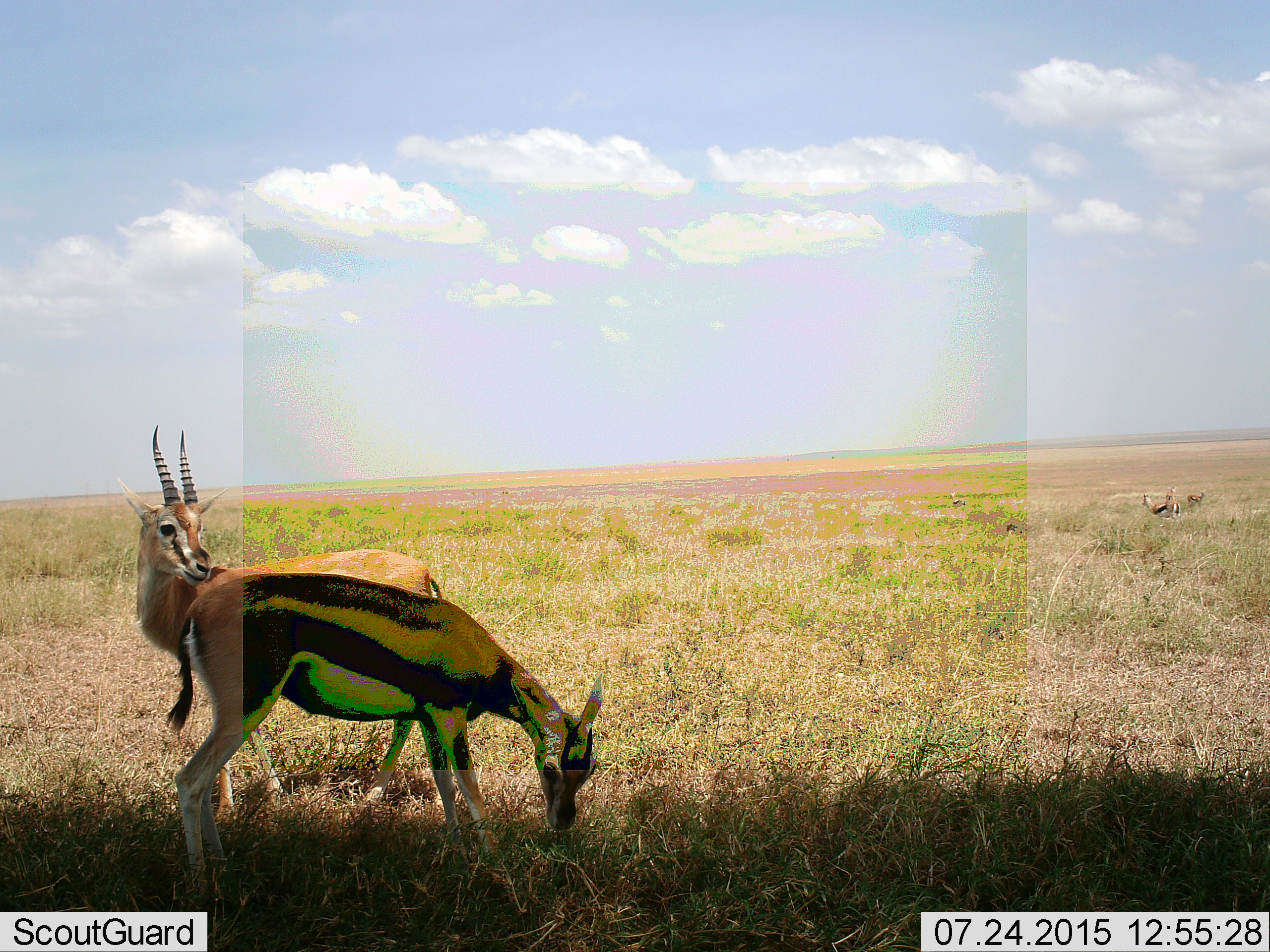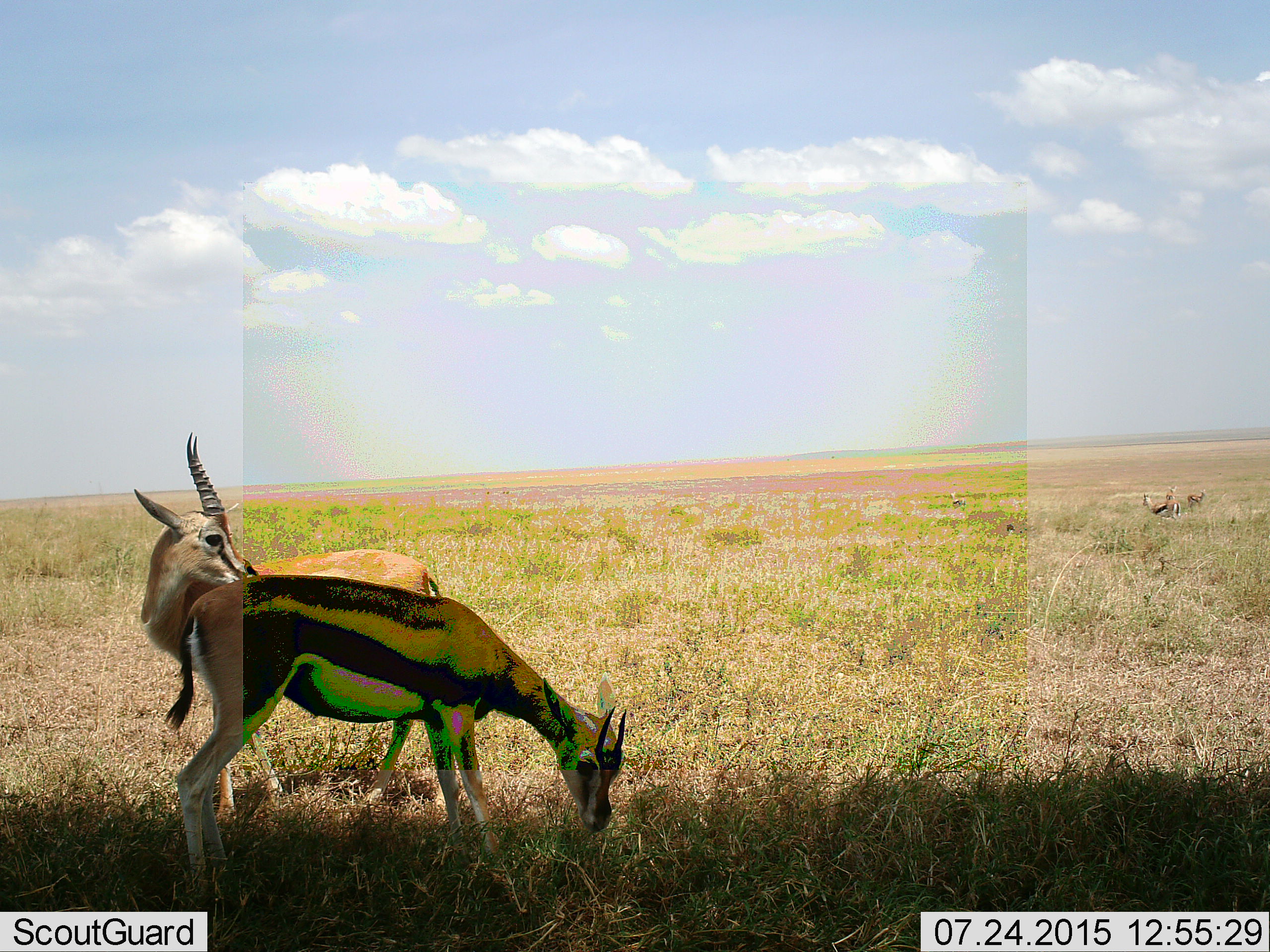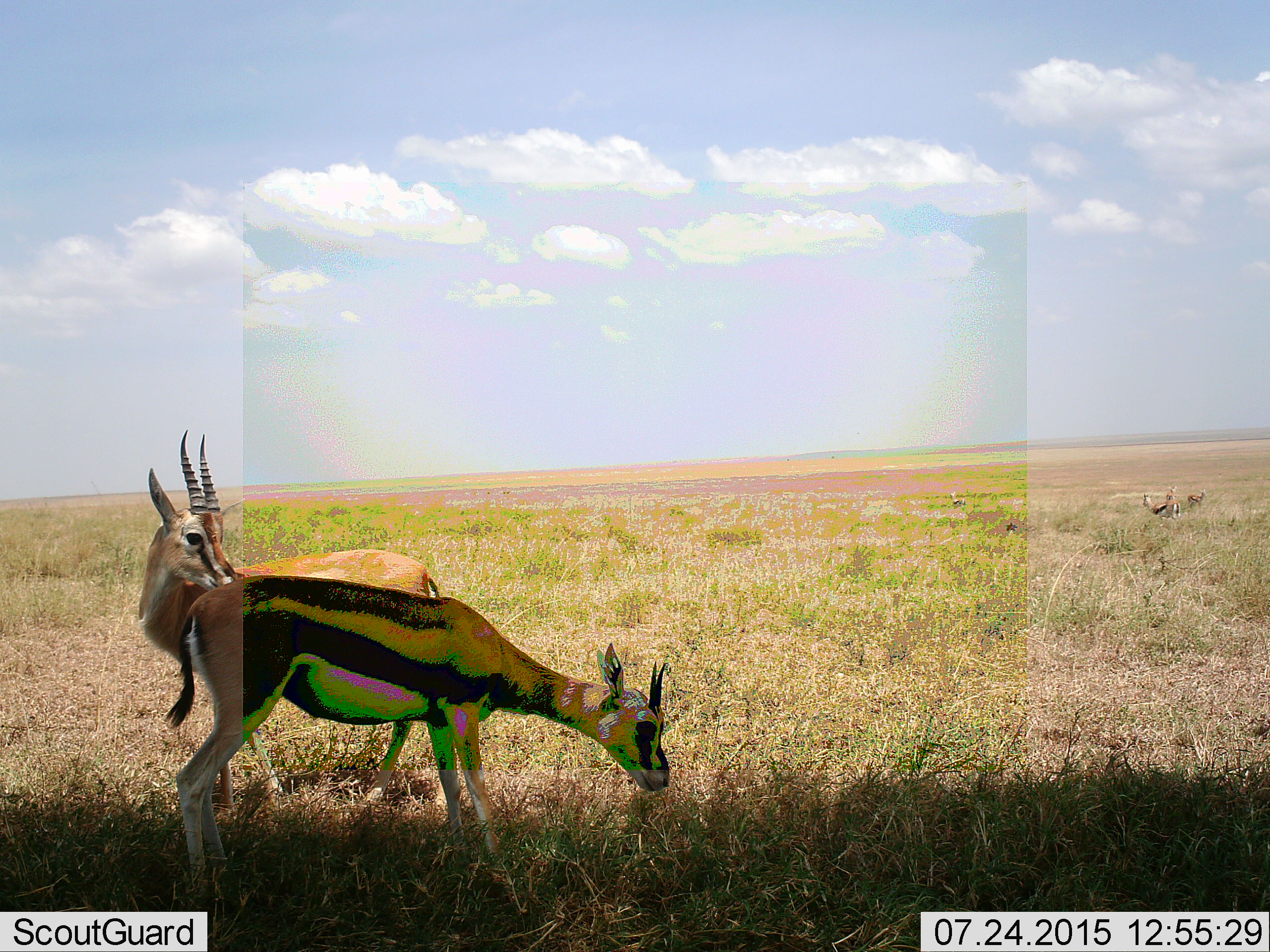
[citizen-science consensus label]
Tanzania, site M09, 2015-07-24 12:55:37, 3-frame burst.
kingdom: Animalia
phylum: Chordata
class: Mammalia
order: Artiodactyla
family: Bovidae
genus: Eudorcas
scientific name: Eudorcas thomsonii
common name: thomson's gazelle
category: gazellethomsons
Gazellethomsons (thomson's gazelle) (Eudorcas thomsonii), count 6. Behavior (volunteer vote fractions): standing 75%, resting 0%, moving 38%, interacting 0%. Young present (vote fraction): 12%. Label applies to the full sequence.